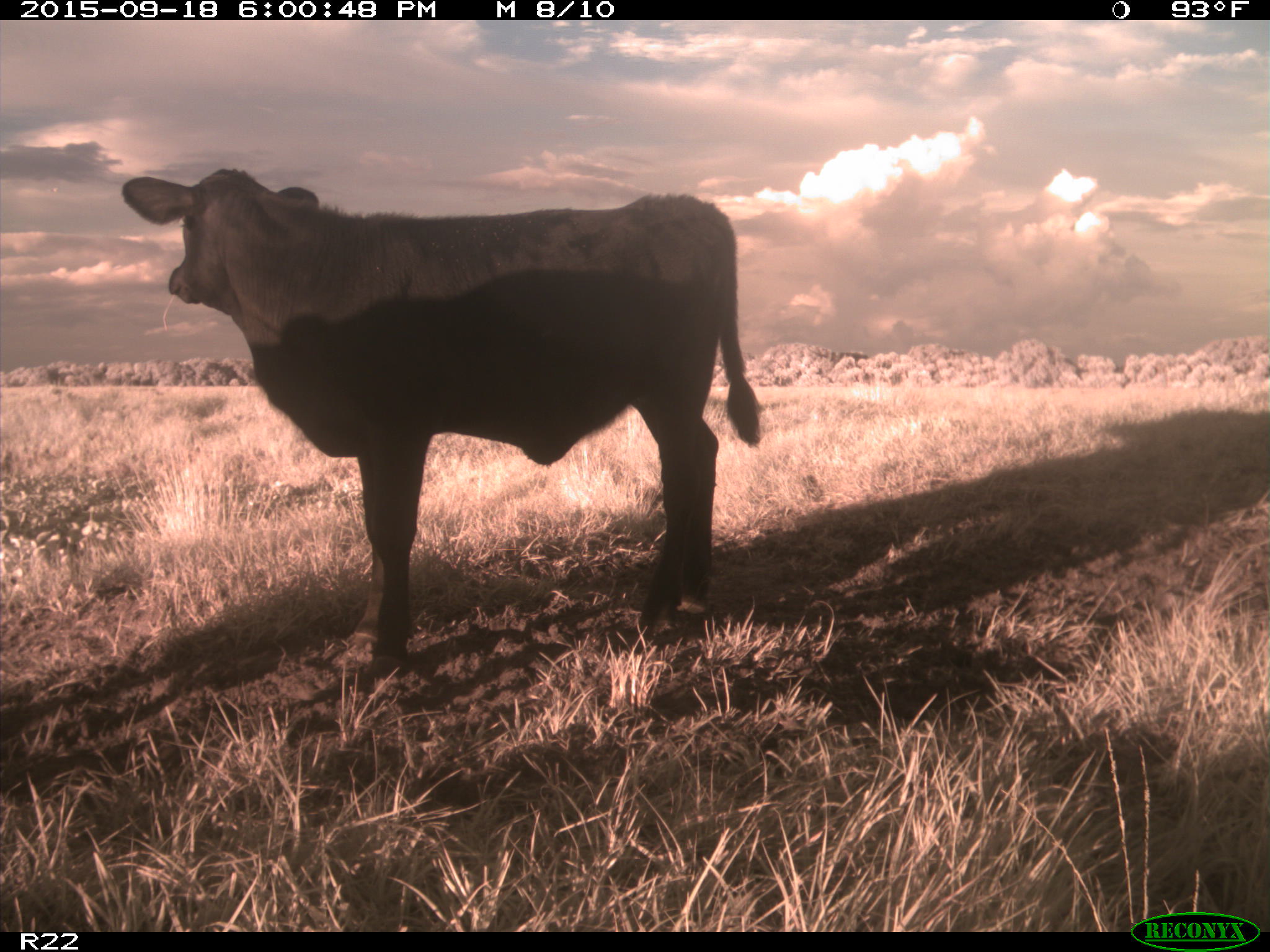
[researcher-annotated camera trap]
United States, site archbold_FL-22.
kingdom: Animalia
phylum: Chordata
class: Mammalia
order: Artiodactyla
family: Bovidae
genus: Bos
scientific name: Bos taurus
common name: domestic cow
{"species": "Bos taurus (domestic cow)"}